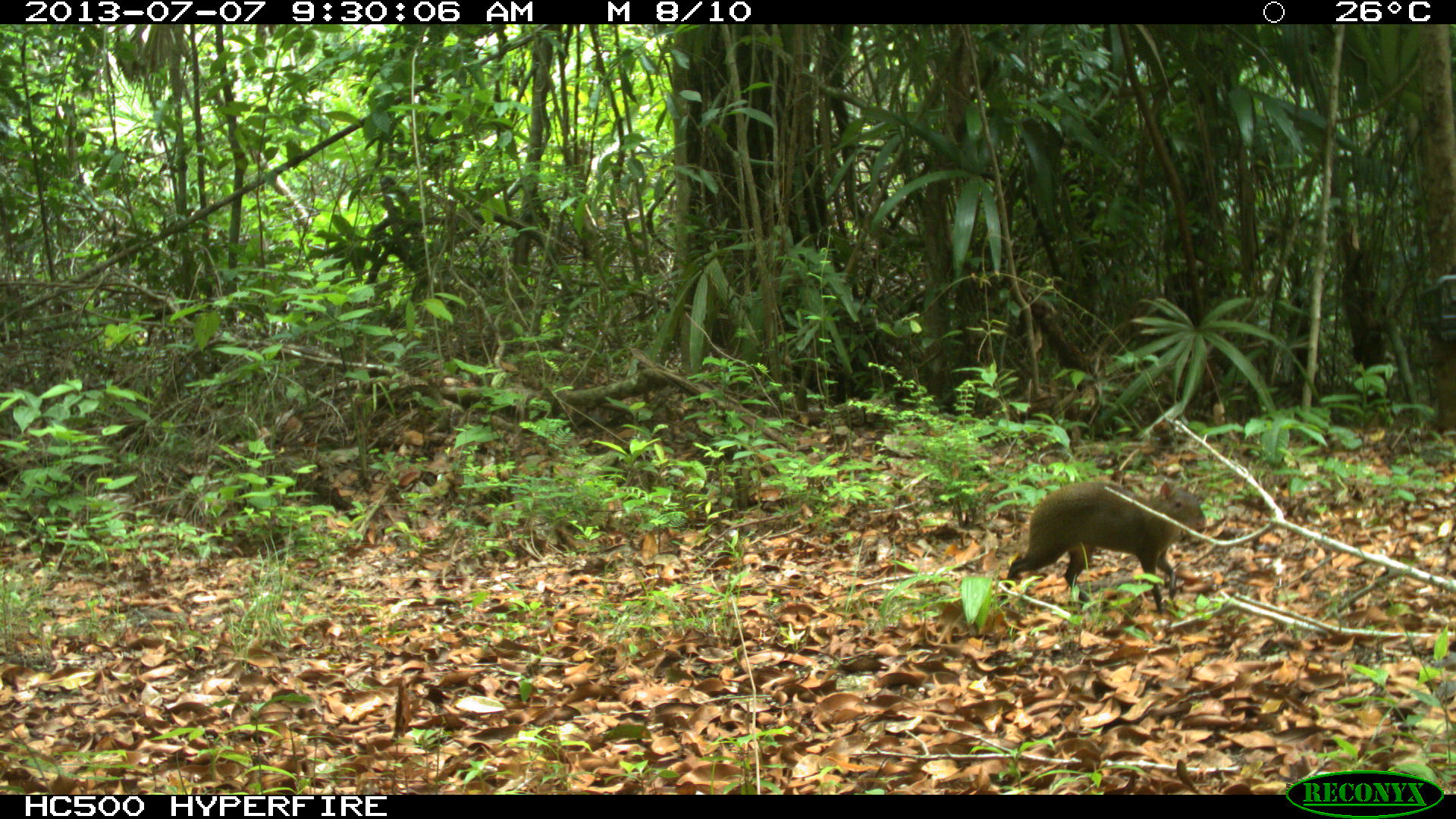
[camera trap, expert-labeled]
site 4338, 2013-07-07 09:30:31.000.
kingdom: Animalia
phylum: Chordata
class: Mammalia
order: Rodentia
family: Dasyproctidae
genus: Dasyprocta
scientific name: Dasyprocta punctata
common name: central american agouti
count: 1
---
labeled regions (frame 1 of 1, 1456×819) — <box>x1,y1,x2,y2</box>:
dasyprocta punctata: <box>998,479,1207,614</box>